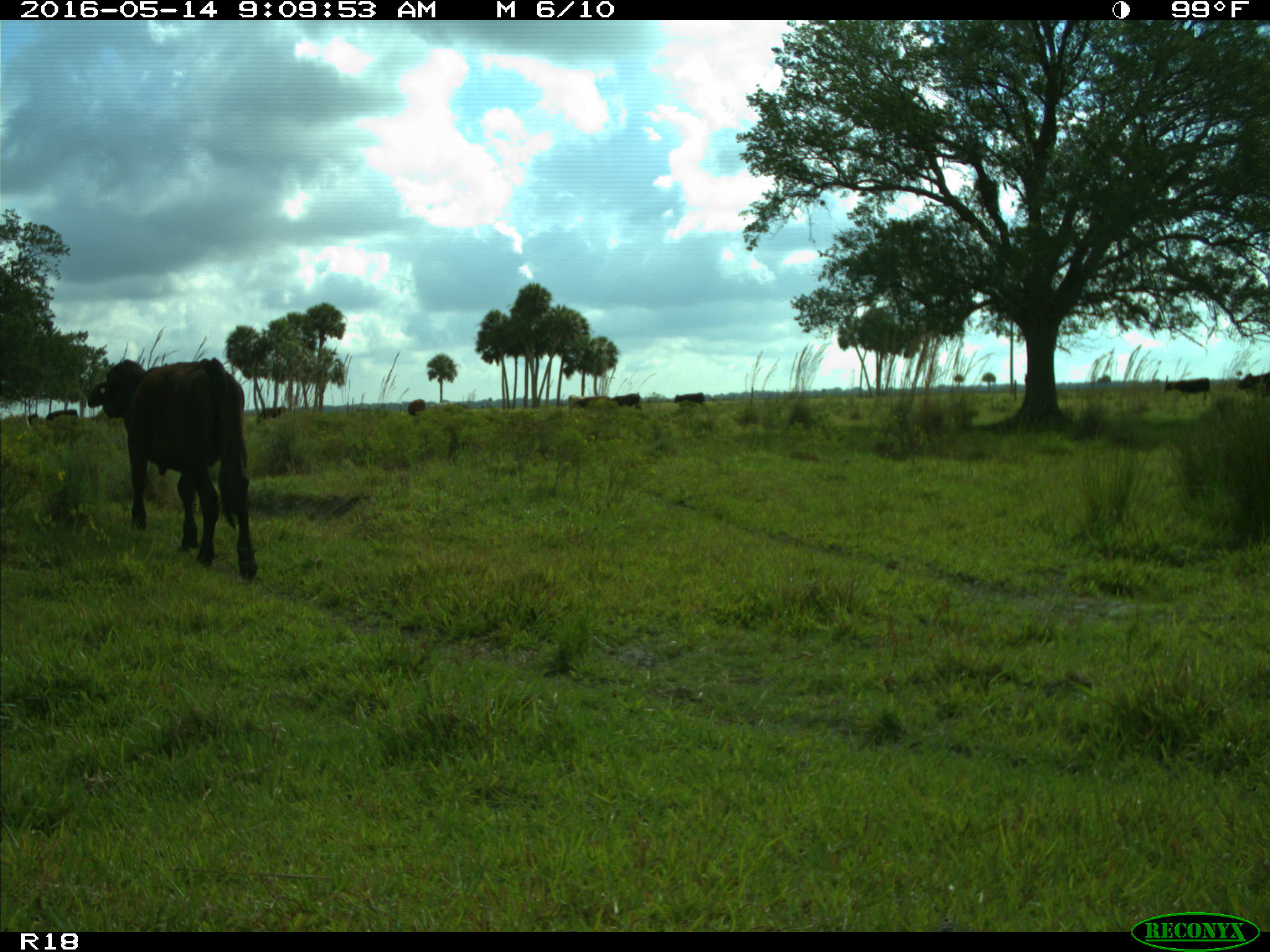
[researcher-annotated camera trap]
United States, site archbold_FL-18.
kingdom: Animalia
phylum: Chordata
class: Mammalia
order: Artiodactyla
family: Bovidae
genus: Bos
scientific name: Bos taurus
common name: domestic cow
Bos taurus (domestic cow).